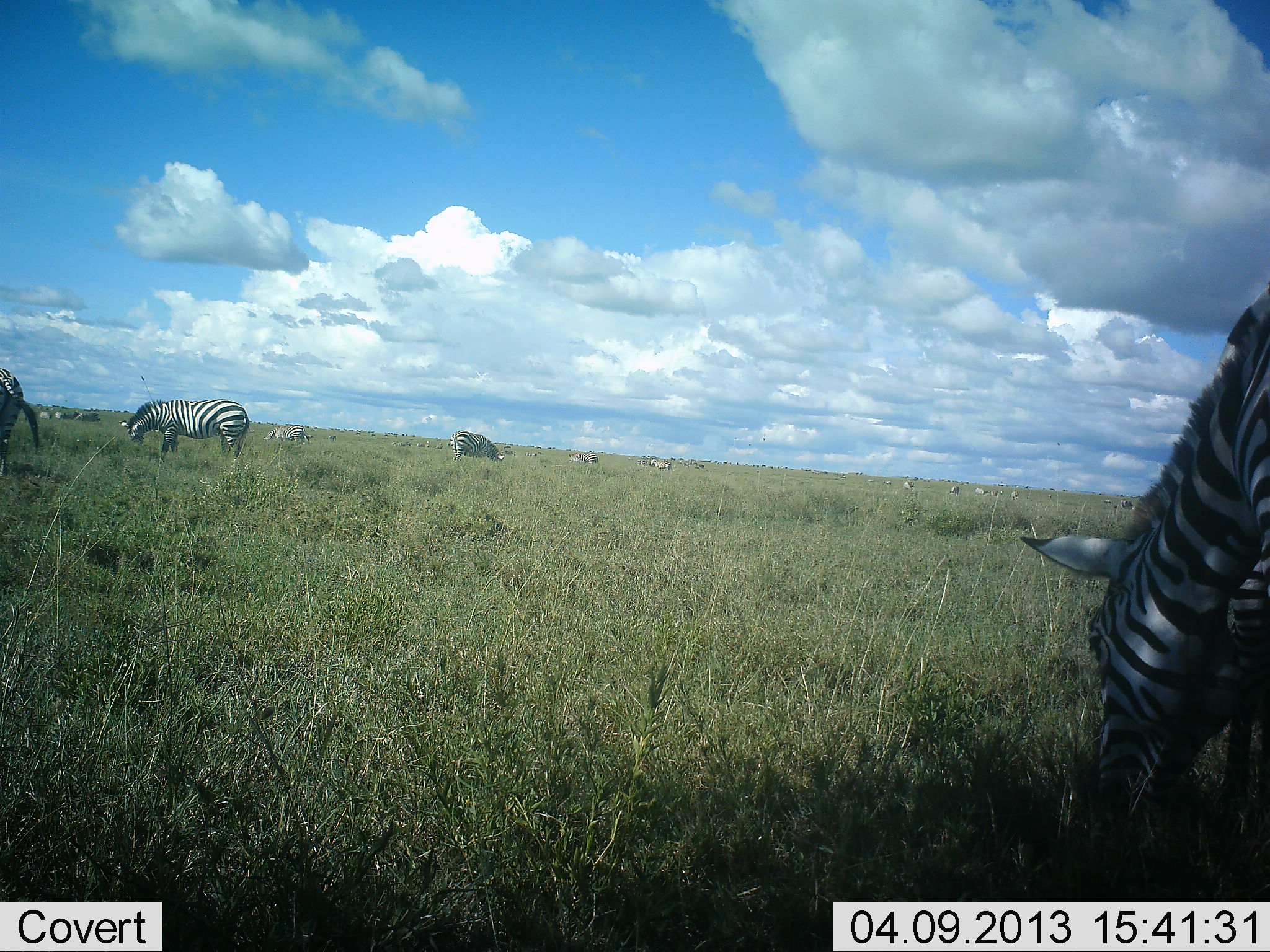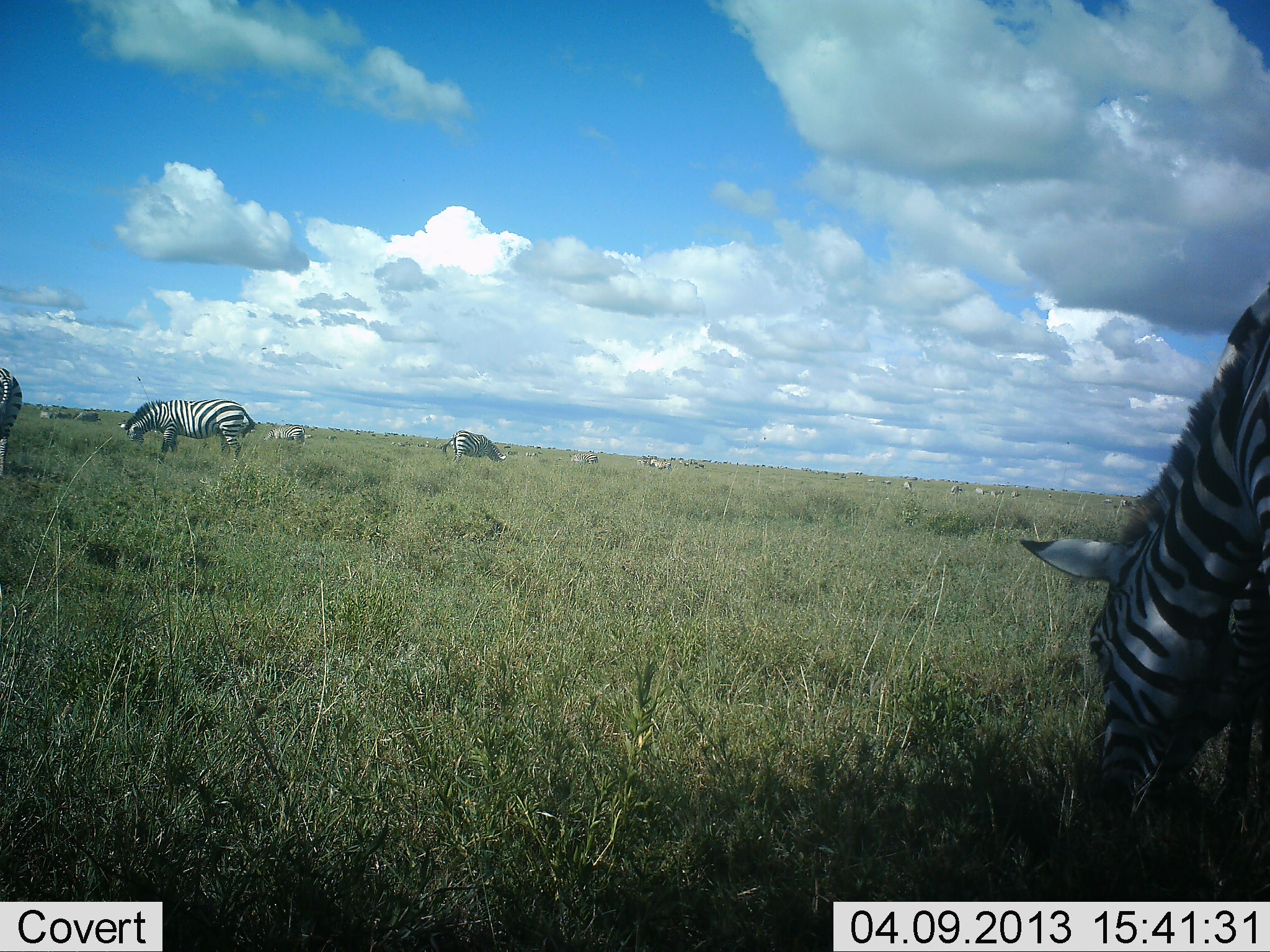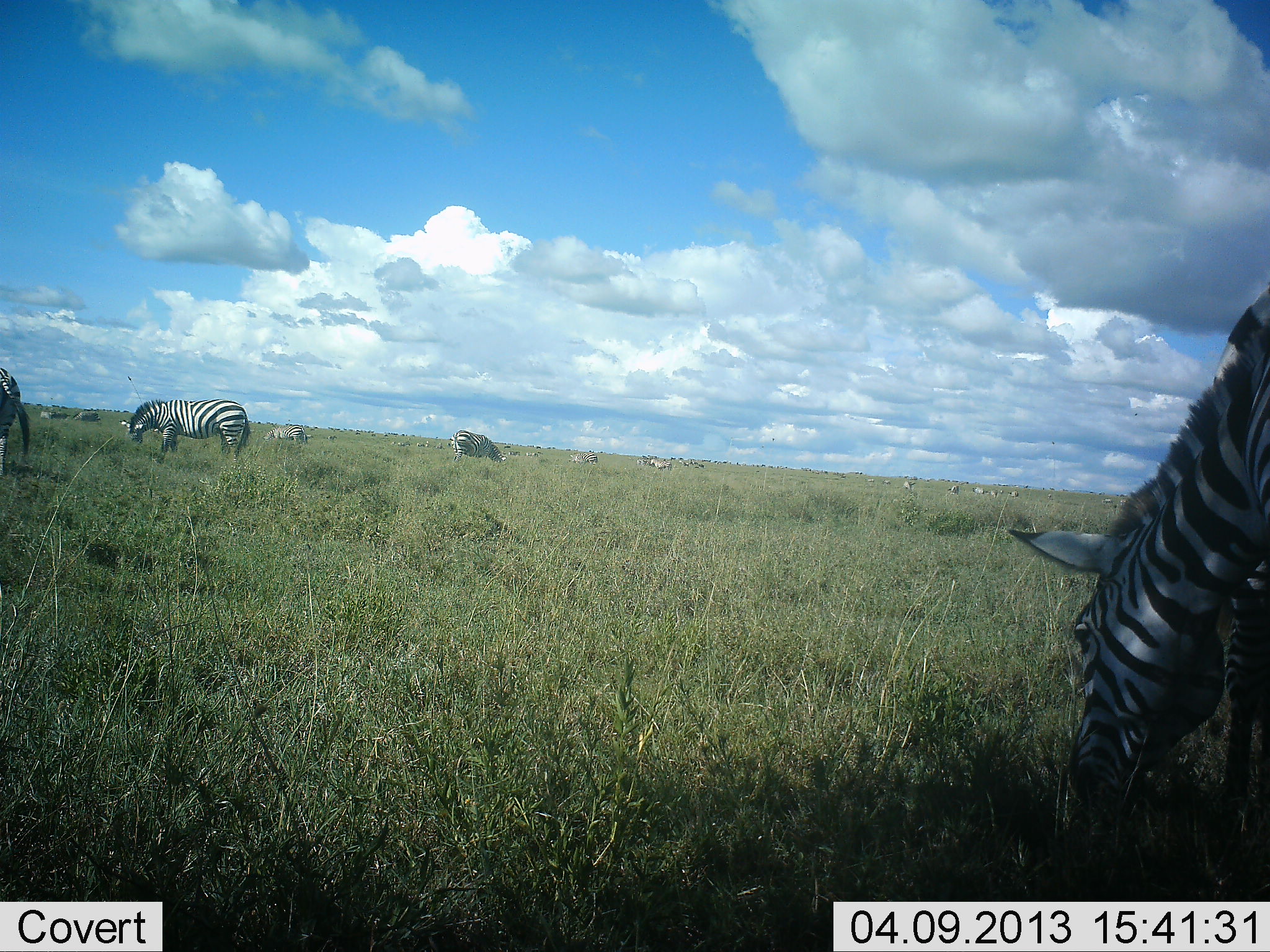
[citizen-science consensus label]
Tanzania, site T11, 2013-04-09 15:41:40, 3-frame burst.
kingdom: Animalia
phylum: Chordata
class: Mammalia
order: Perissodactyla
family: Equidae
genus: Equus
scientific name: Equus quagga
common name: plains zebra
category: zebra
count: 11-50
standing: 48%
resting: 9%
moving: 4%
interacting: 4%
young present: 0%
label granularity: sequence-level